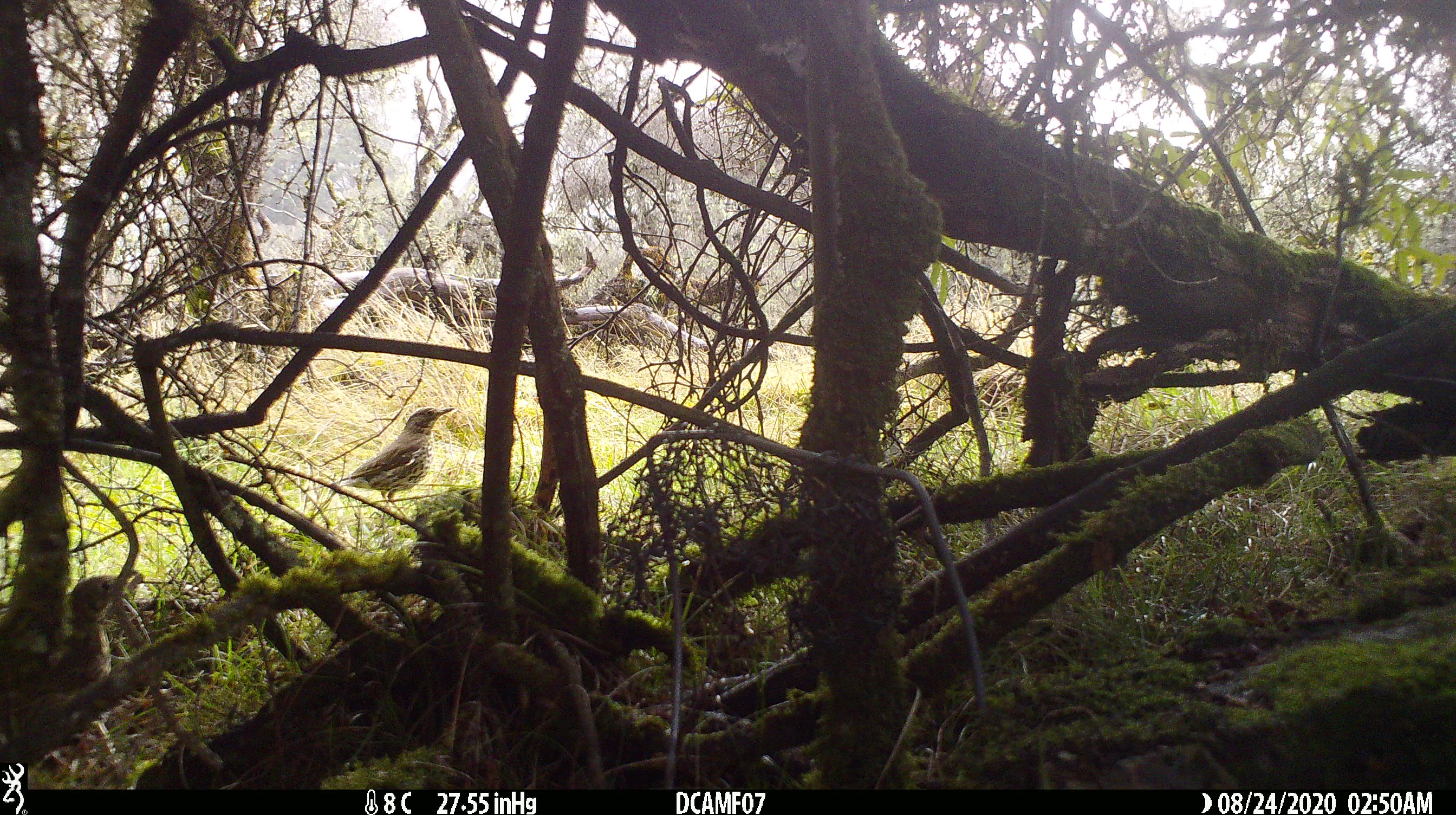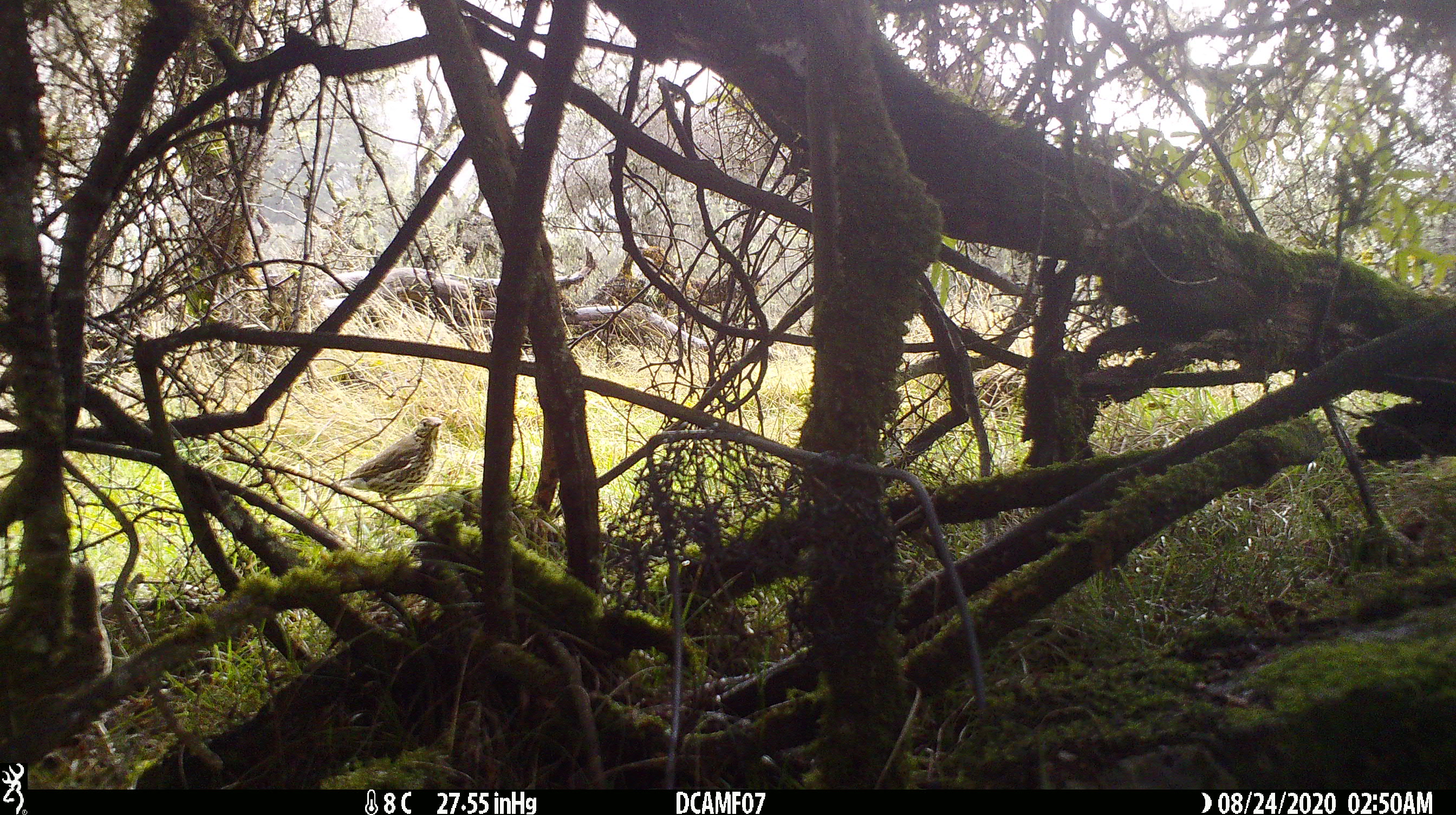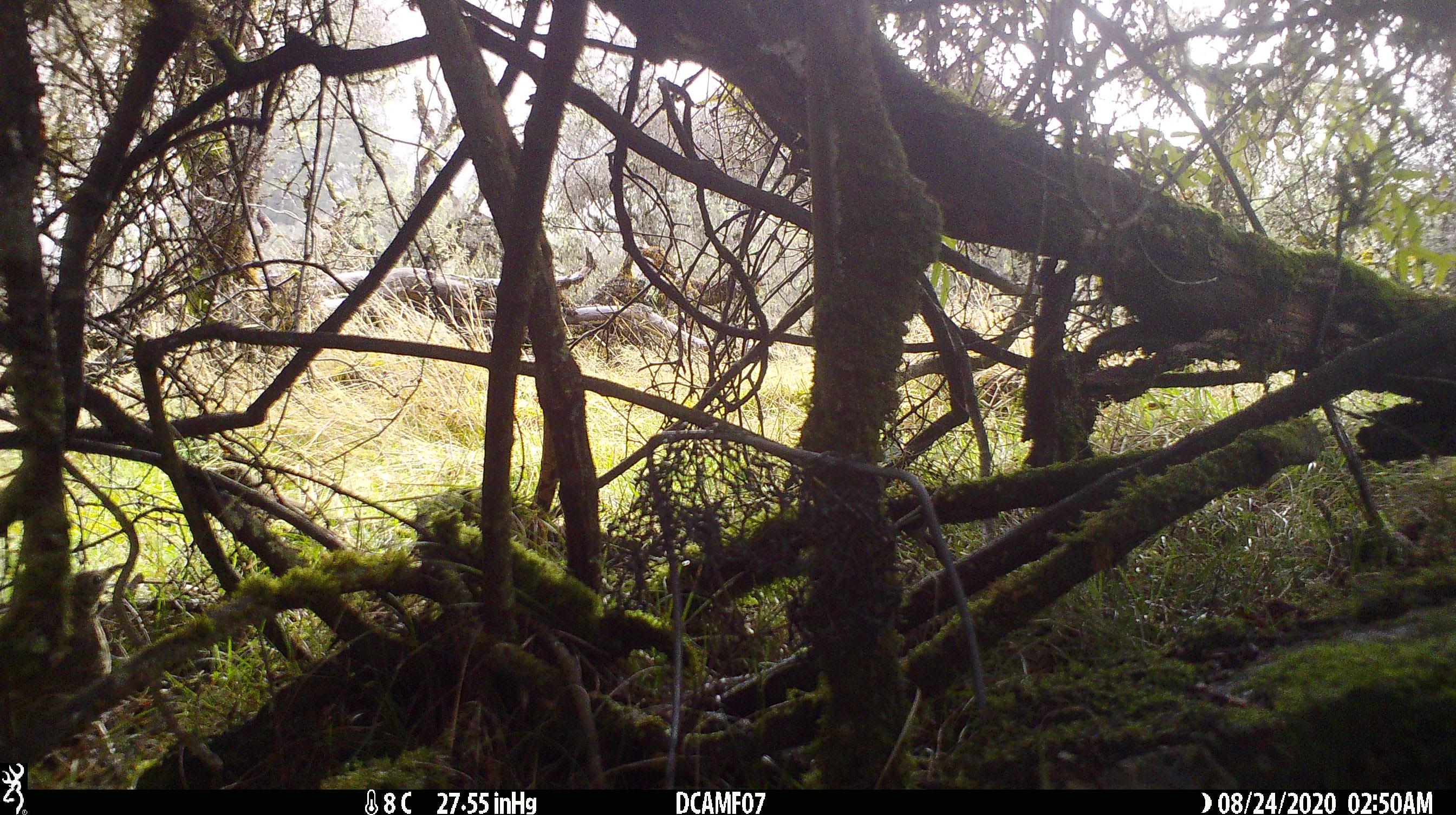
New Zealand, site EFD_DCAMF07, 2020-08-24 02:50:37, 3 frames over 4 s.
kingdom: Animalia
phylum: Chordata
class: Aves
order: Passeriformes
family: Turdidae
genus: Turdus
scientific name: Turdus philomelos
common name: song thrush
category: thrush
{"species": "thrush (song thrush) (Turdus philomelos)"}